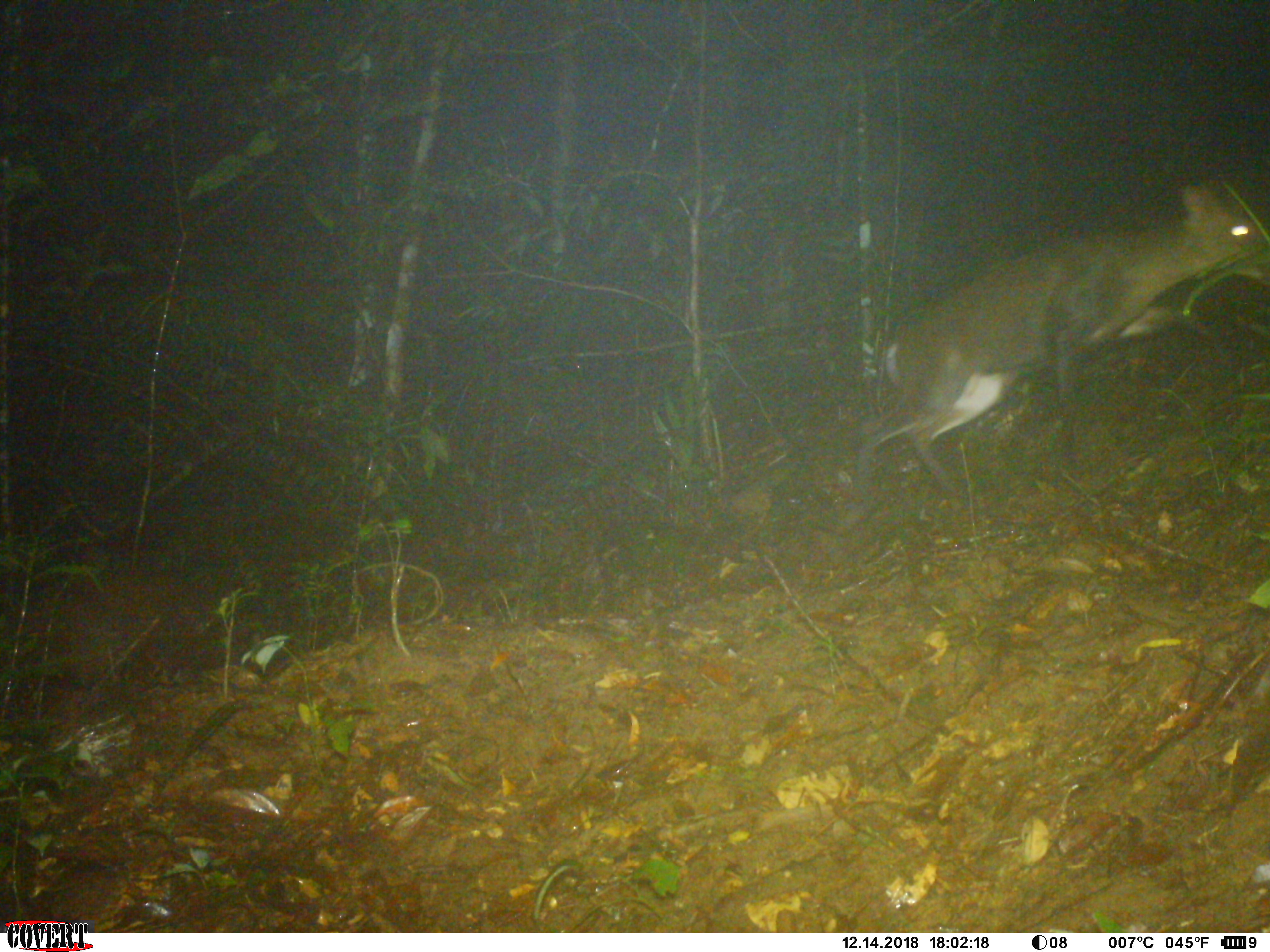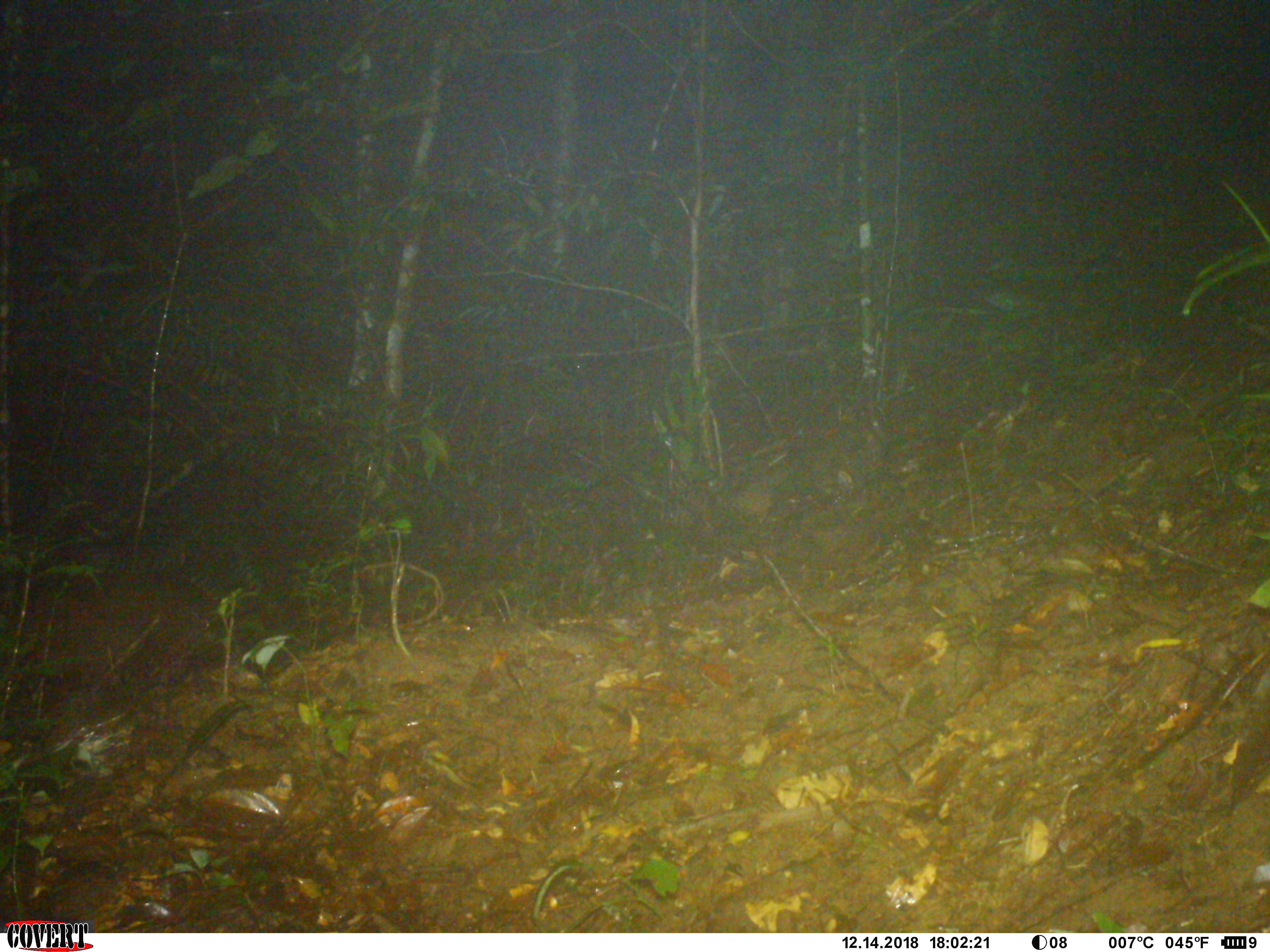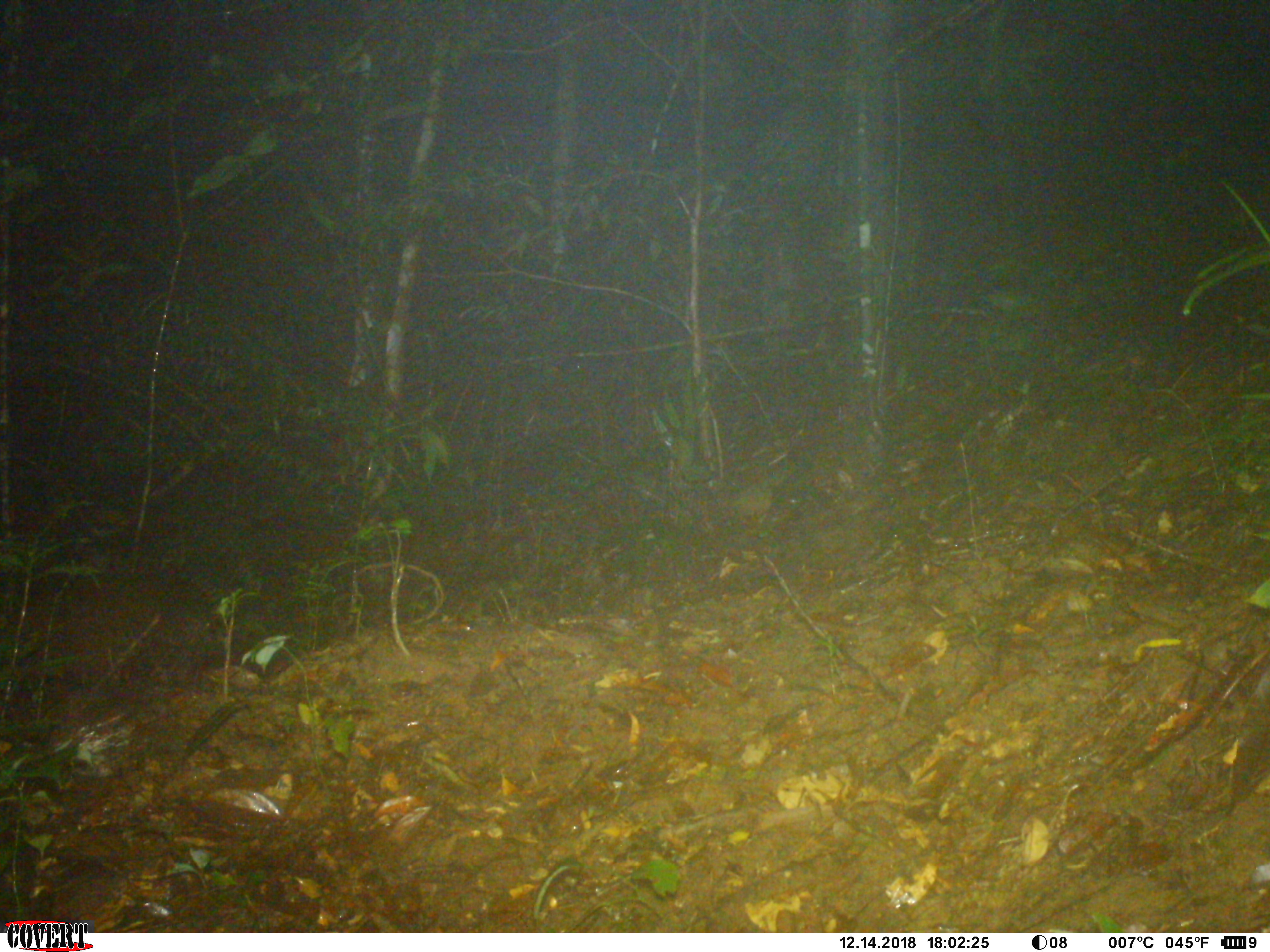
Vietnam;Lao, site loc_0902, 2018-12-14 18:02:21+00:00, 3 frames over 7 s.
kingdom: Animalia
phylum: Chordata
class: Mammalia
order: Artiodactyla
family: Cervidae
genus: Muntiacus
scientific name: Muntiacus rooseveltorum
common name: roosevelt's muntjac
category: roosevelts muntjac group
Roosevelts muntjac group (roosevelt's muntjac) (Muntiacus rooseveltorum). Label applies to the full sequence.